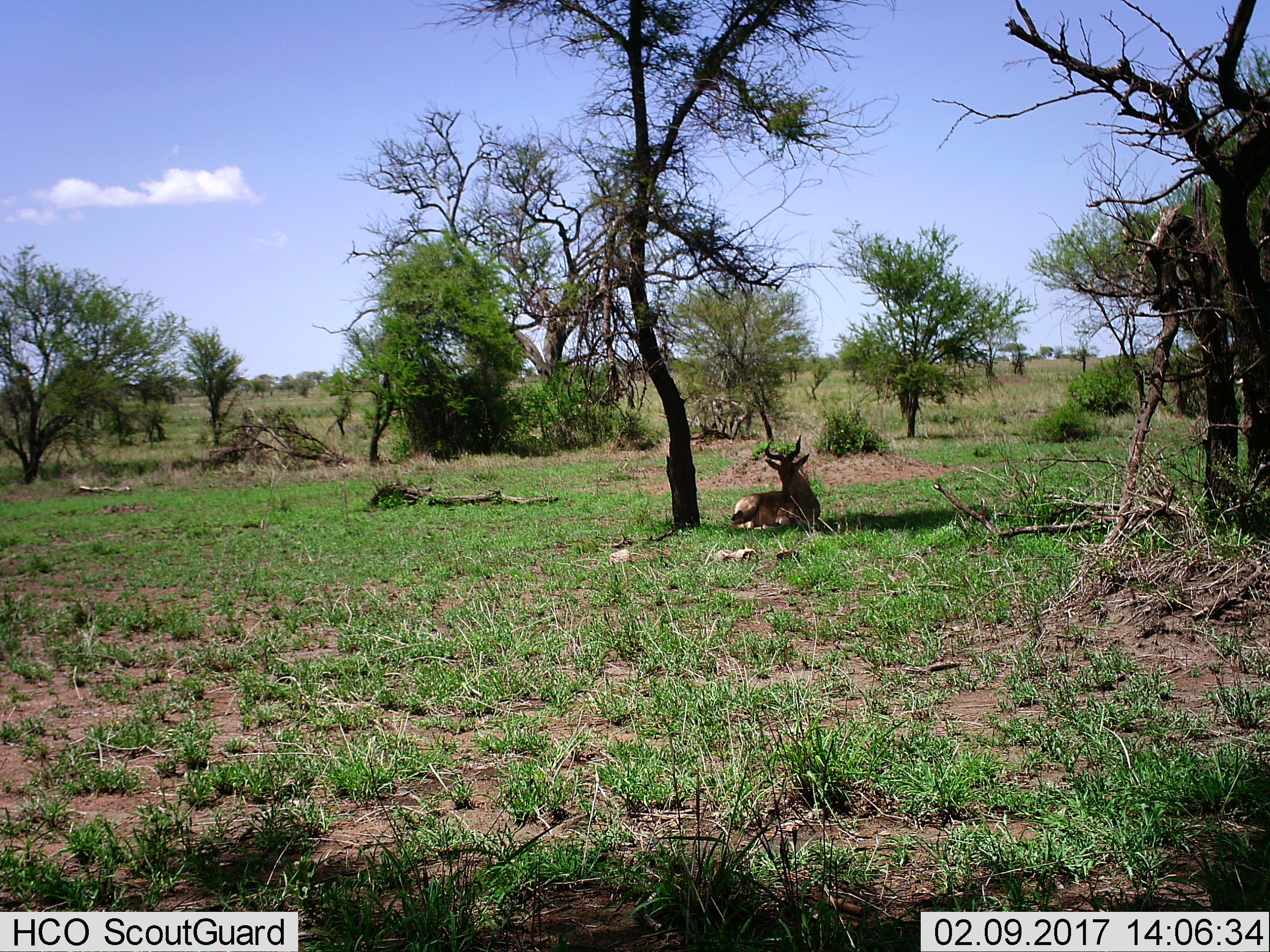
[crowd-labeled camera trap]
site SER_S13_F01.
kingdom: Animalia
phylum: Chordata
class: Mammalia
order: Artiodactyla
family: Bovidae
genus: Alcelaphus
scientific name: Alcelaphus buselaphus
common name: hartebeest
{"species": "hartebeest (Alcelaphus buselaphus)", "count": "1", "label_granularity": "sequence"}